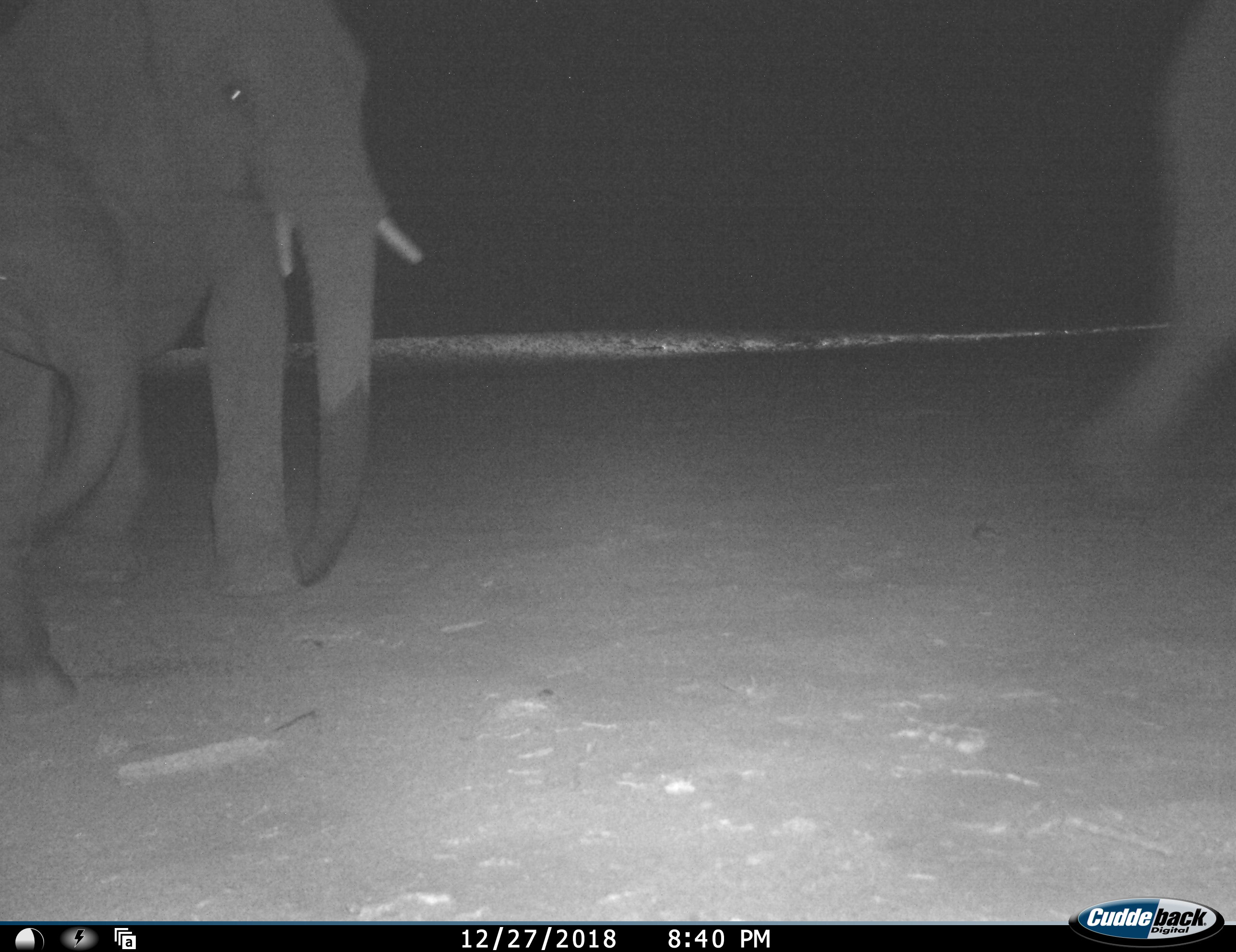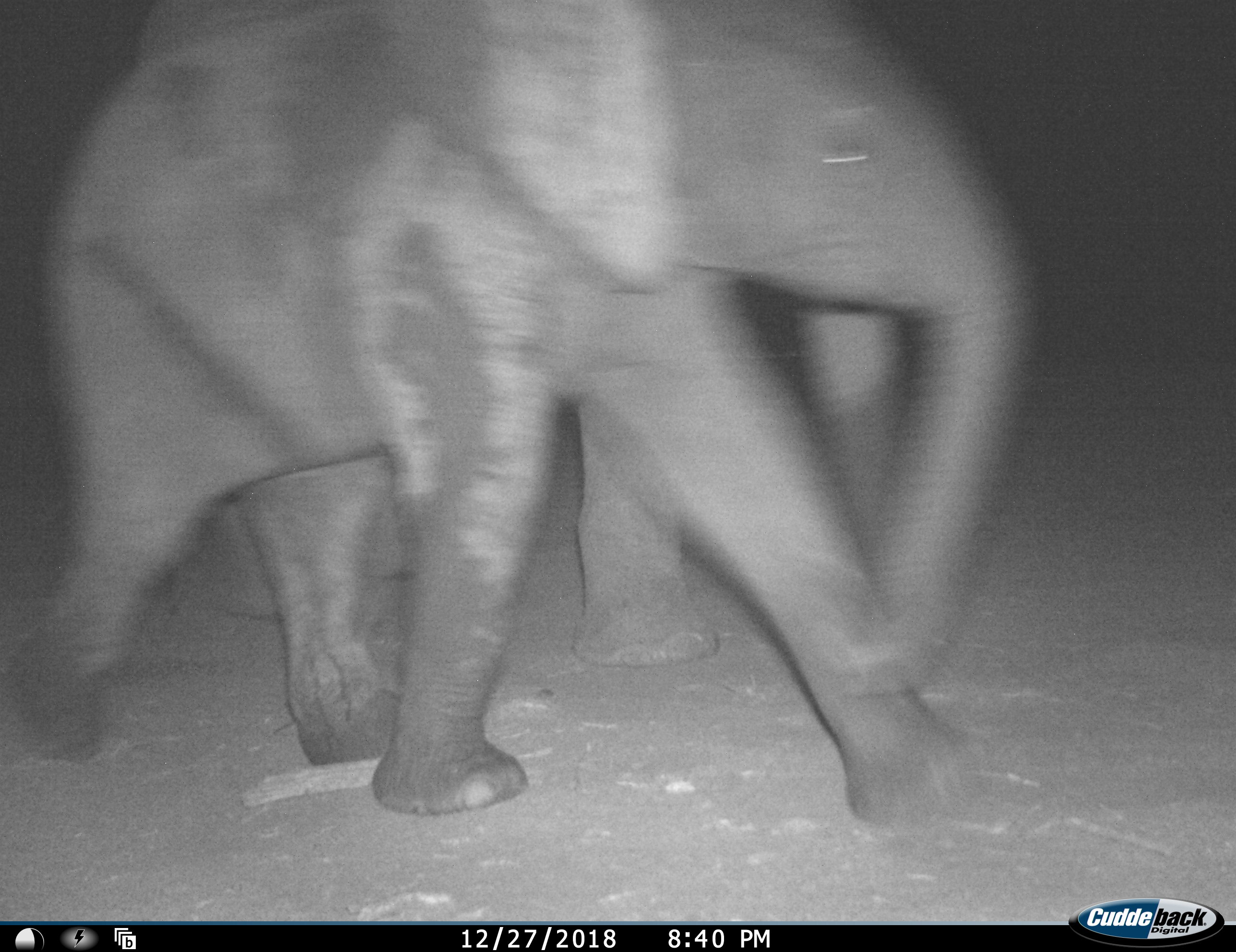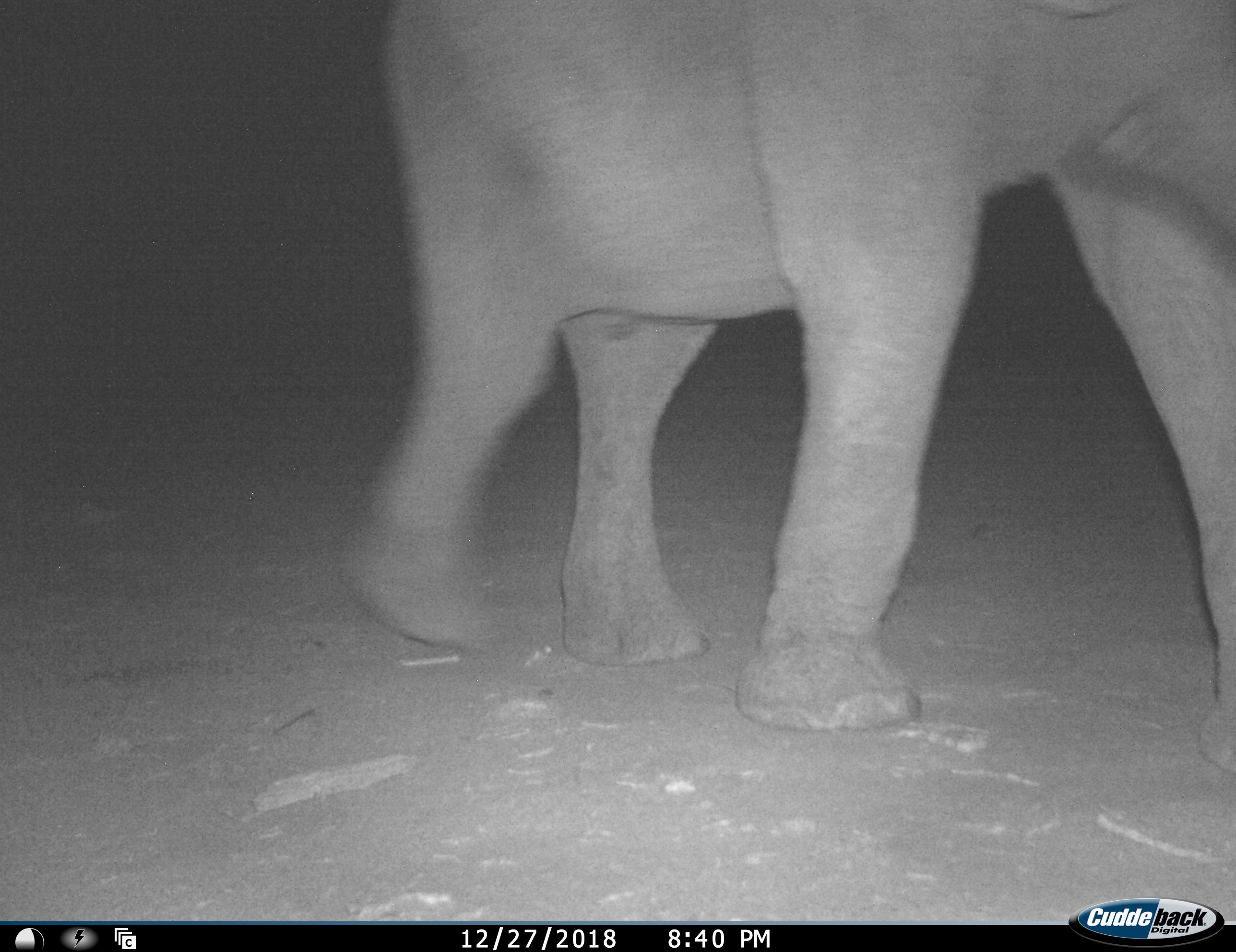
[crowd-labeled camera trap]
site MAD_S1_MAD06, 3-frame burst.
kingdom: Animalia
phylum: Chordata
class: Mammalia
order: Proboscidea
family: Elephantidae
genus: Loxodonta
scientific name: Loxodonta africana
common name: african bush elephant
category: elephant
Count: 3.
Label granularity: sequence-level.